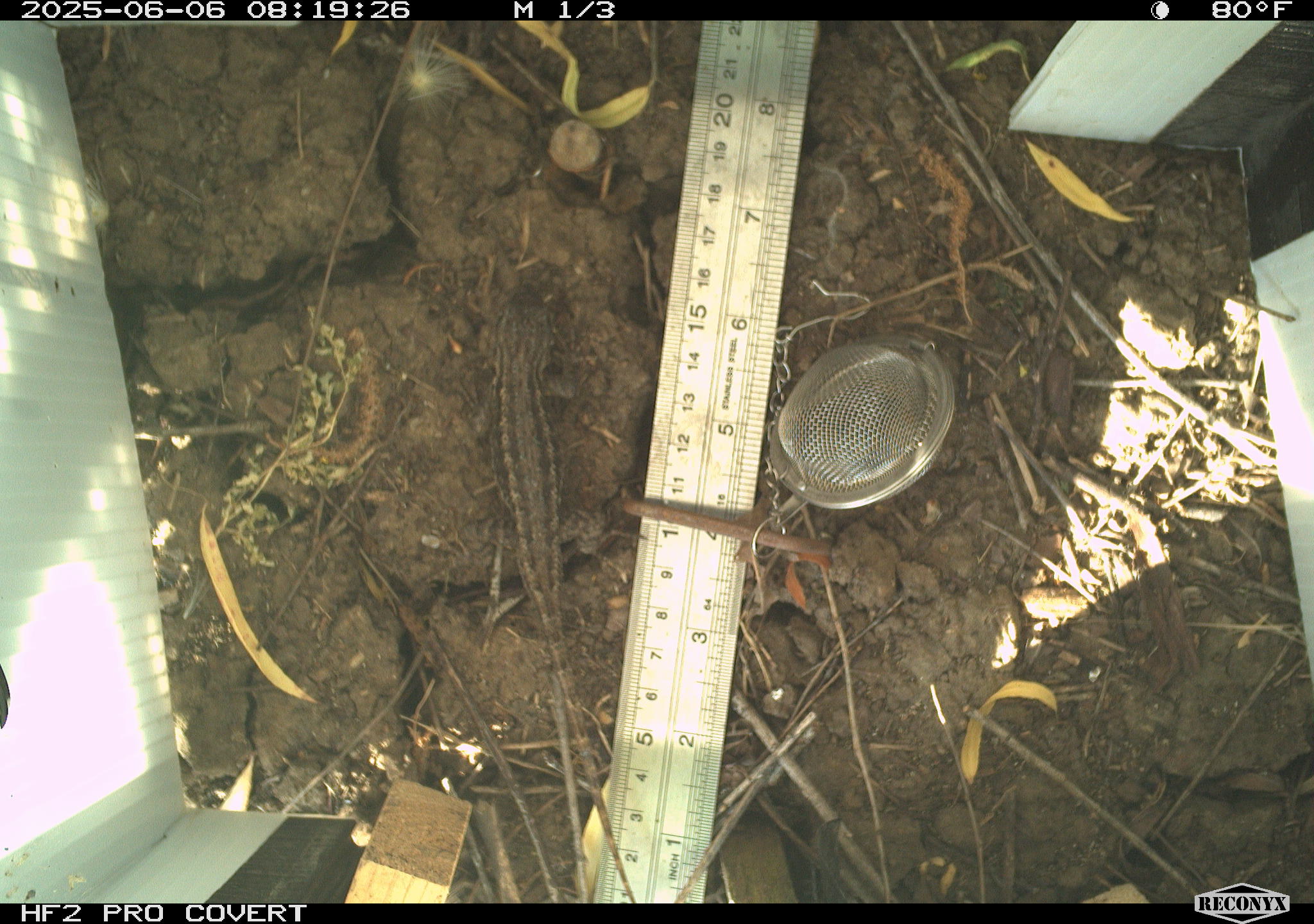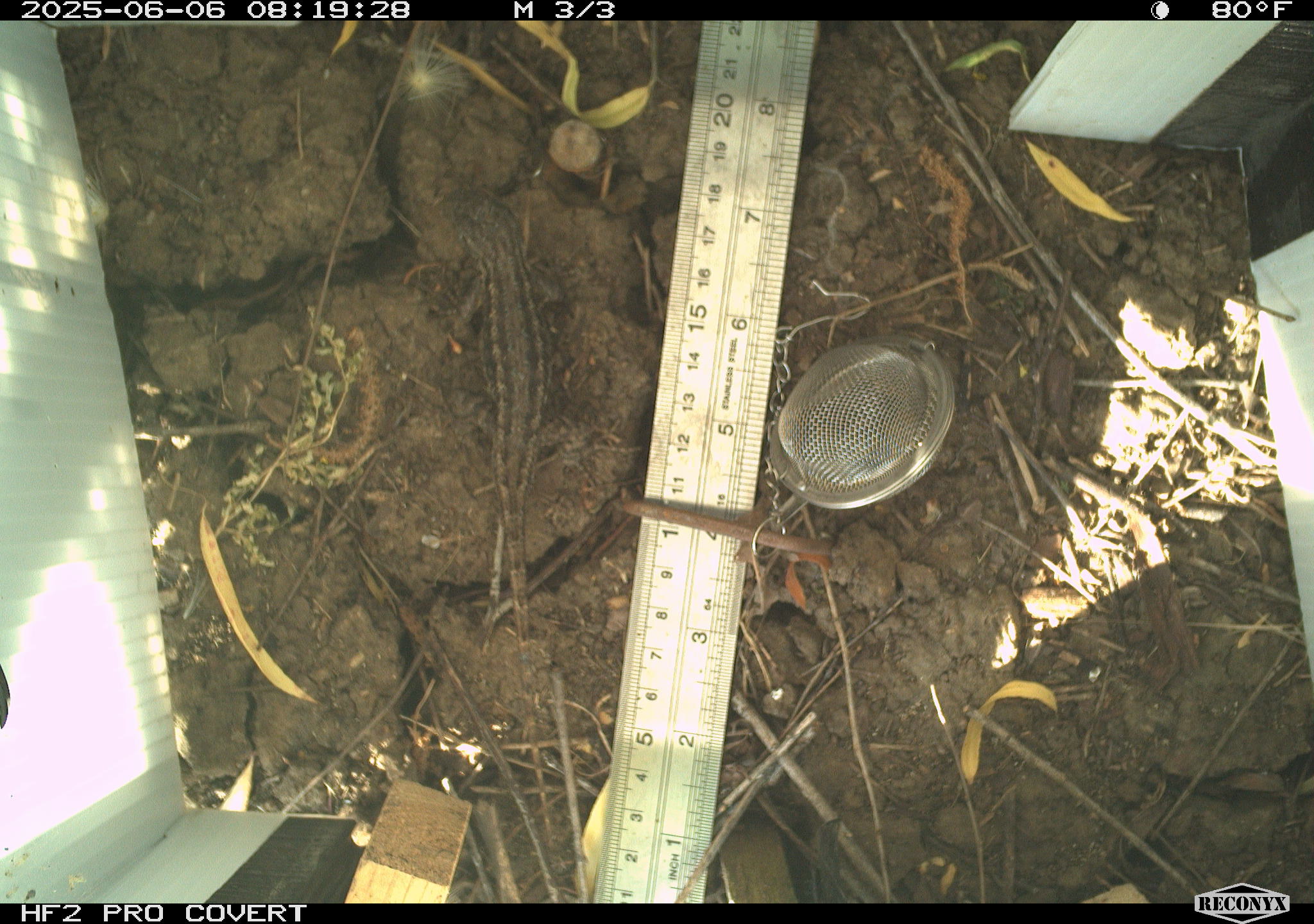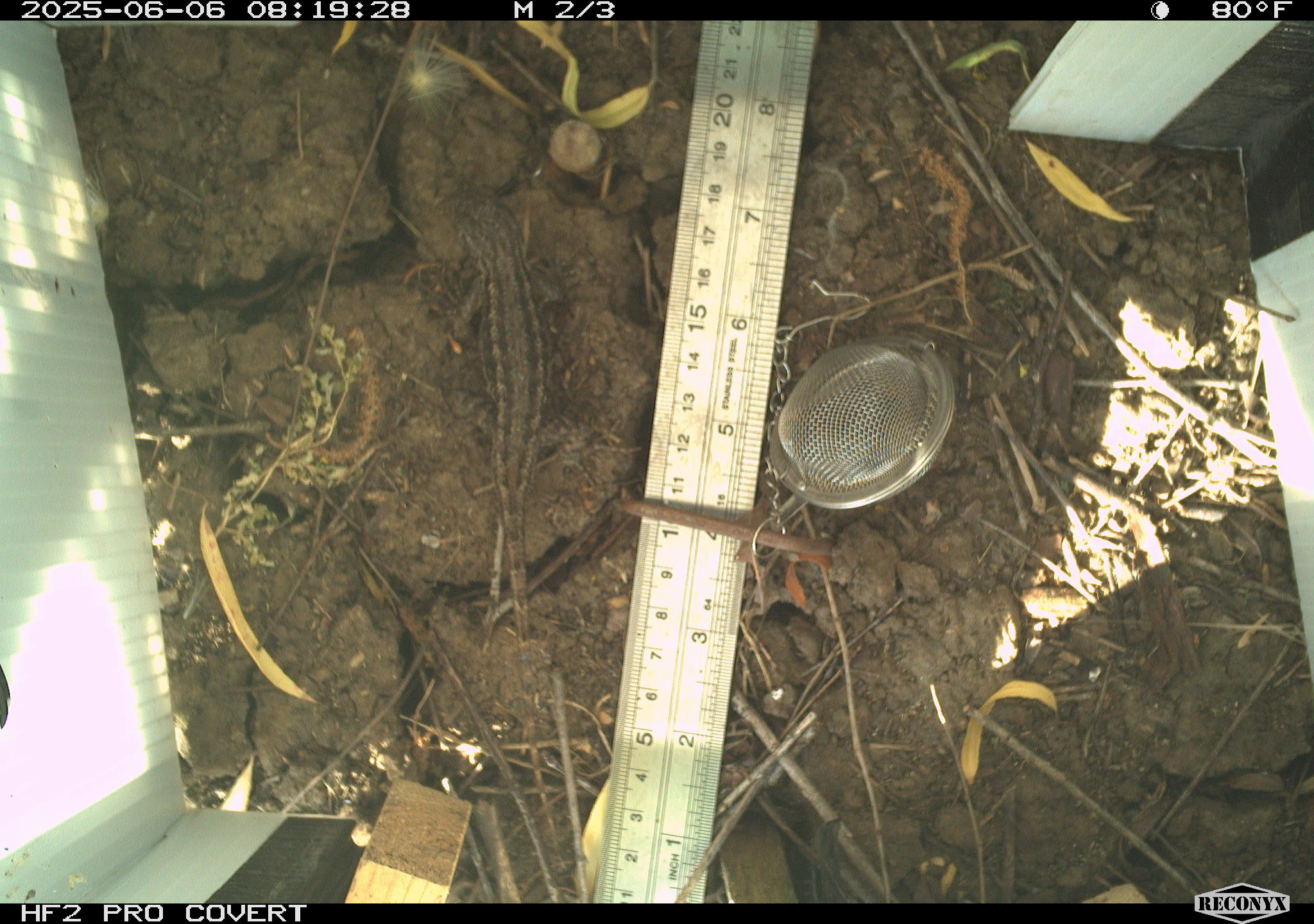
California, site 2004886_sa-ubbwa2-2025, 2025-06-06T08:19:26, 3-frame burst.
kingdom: Animalia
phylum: Chordata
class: Reptilia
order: Squamata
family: Phrynosomatidae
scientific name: Phrynosomatidae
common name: north american spiny lizards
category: sceloporus/uta species